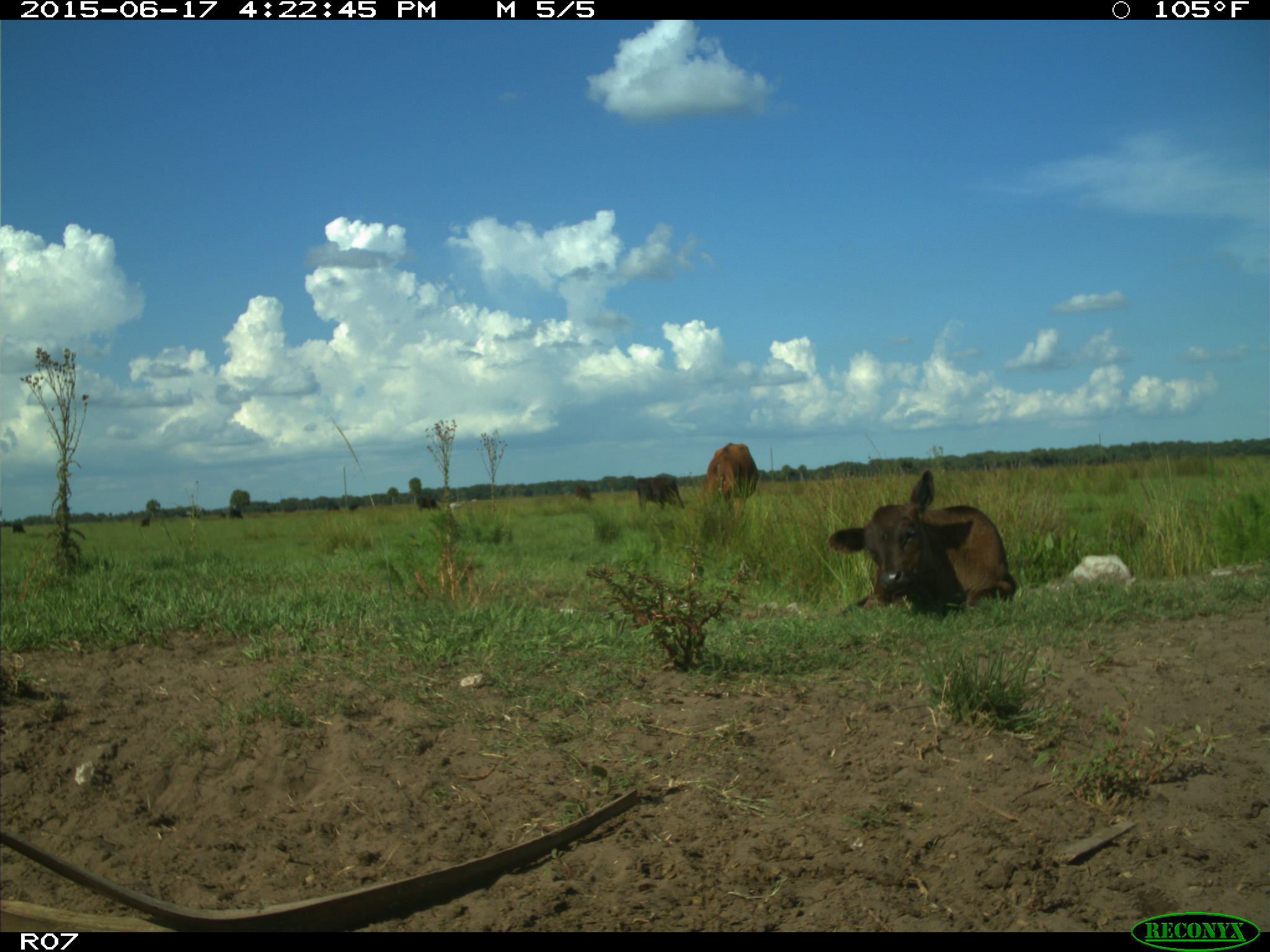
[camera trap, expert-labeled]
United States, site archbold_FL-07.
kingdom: Animalia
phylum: Chordata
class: Mammalia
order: Artiodactyla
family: Bovidae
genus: Bos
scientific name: Bos taurus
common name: domestic cow